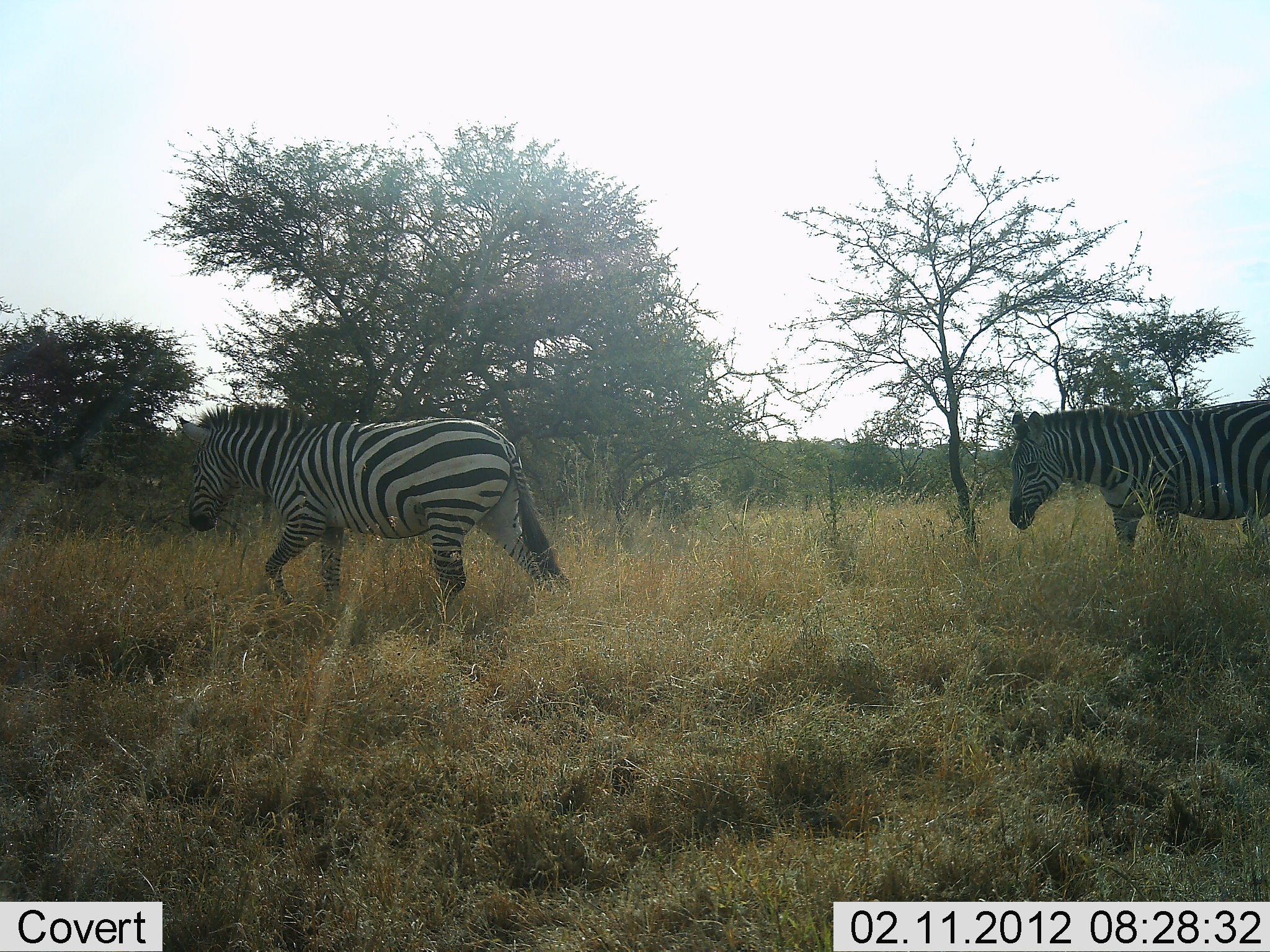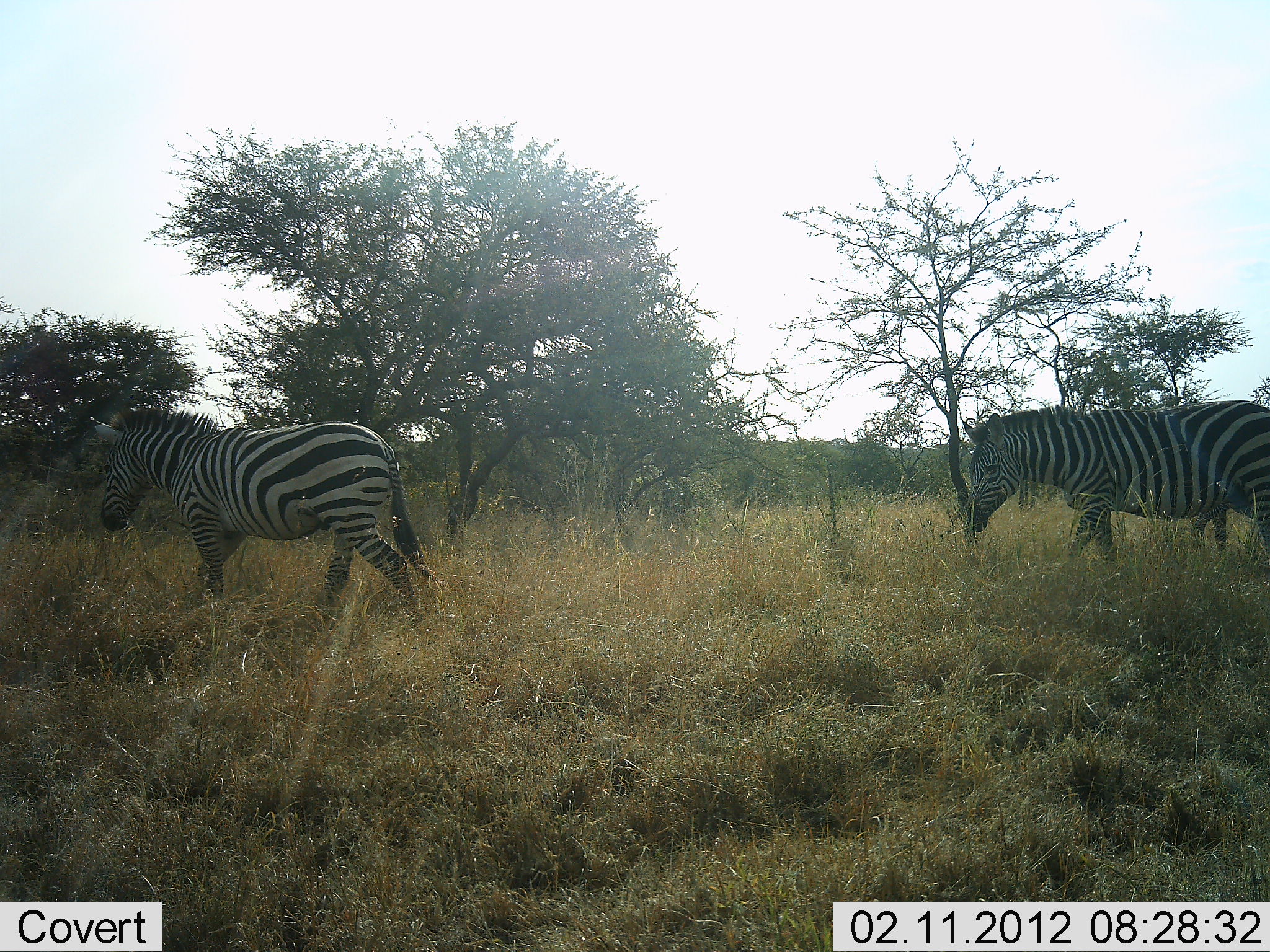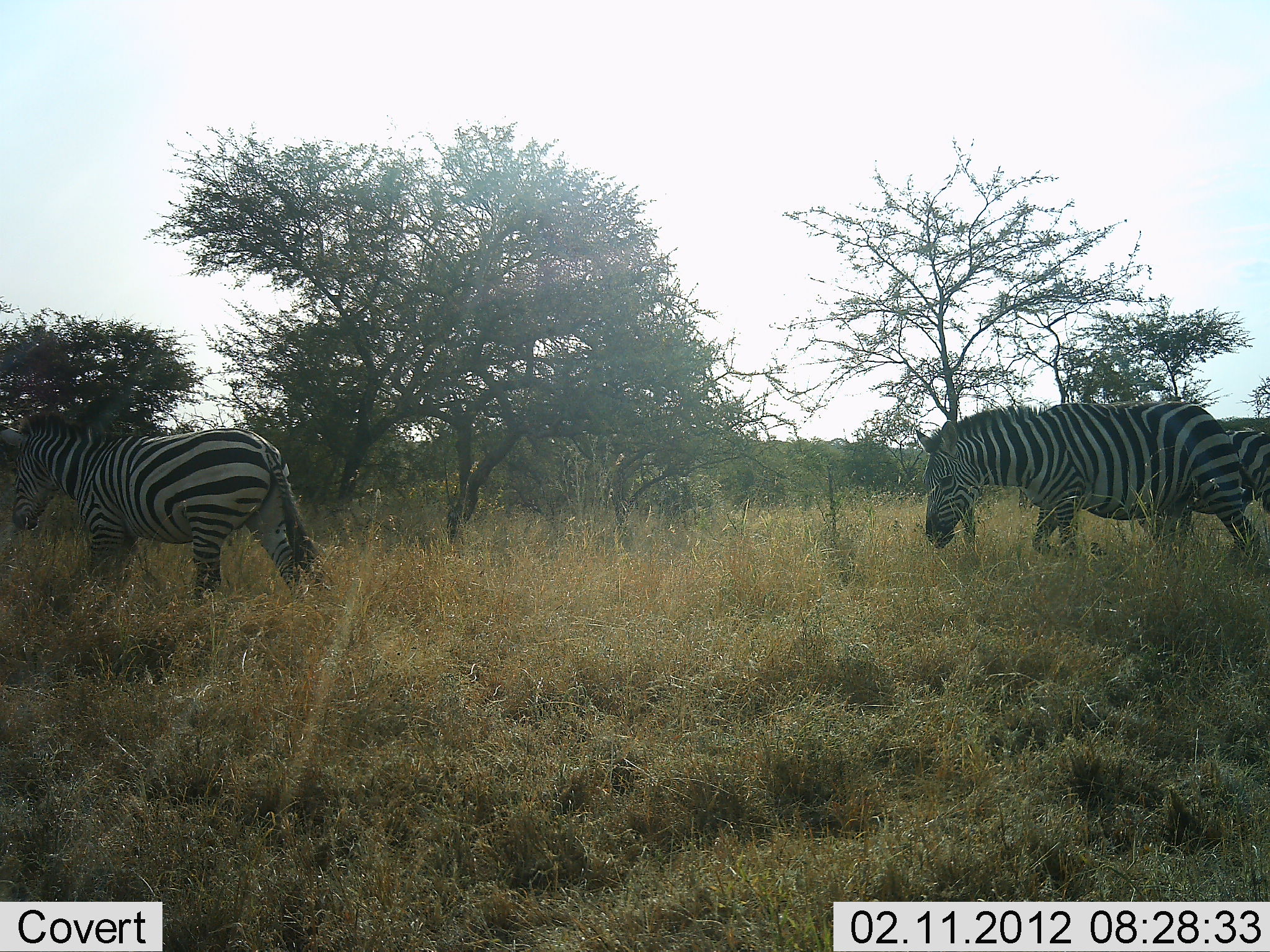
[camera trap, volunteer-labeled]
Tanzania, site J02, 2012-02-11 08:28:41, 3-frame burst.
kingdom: Animalia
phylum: Chordata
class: Mammalia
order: Perissodactyla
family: Equidae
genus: Equus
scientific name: Equus quagga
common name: plains zebra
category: zebra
Zebra (plains zebra) (Equus quagga), count 3. Behavior (volunteer vote fractions): standing 6%, resting 0%, moving 97%, interacting 0%. Young present (vote fraction): 0%. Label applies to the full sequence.